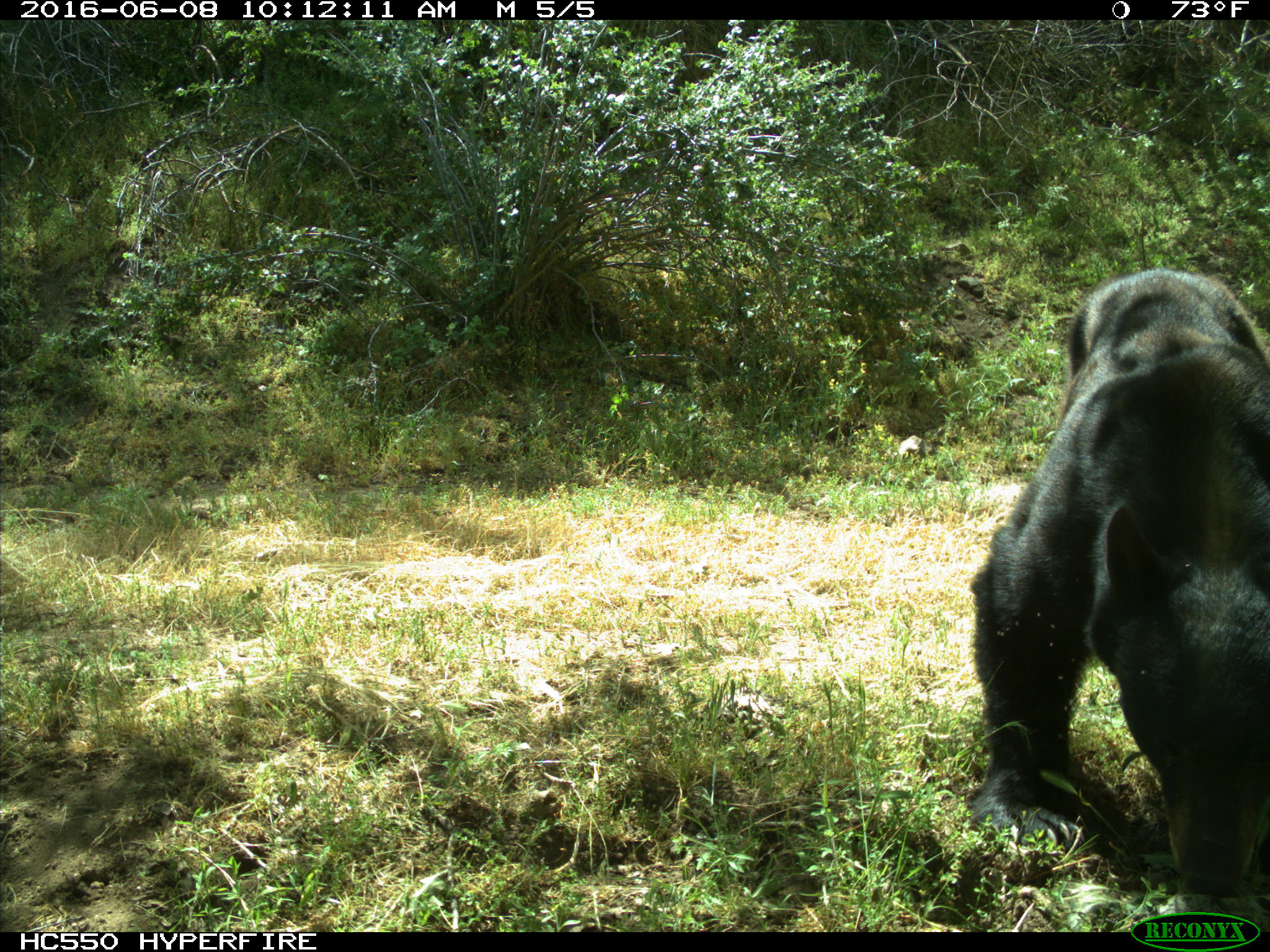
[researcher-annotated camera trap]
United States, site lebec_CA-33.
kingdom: Animalia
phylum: Chordata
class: Mammalia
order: Carnivora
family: Ursidae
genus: Ursus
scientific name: Ursus americanus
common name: american black bear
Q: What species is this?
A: Ursus americanus (american black bear).